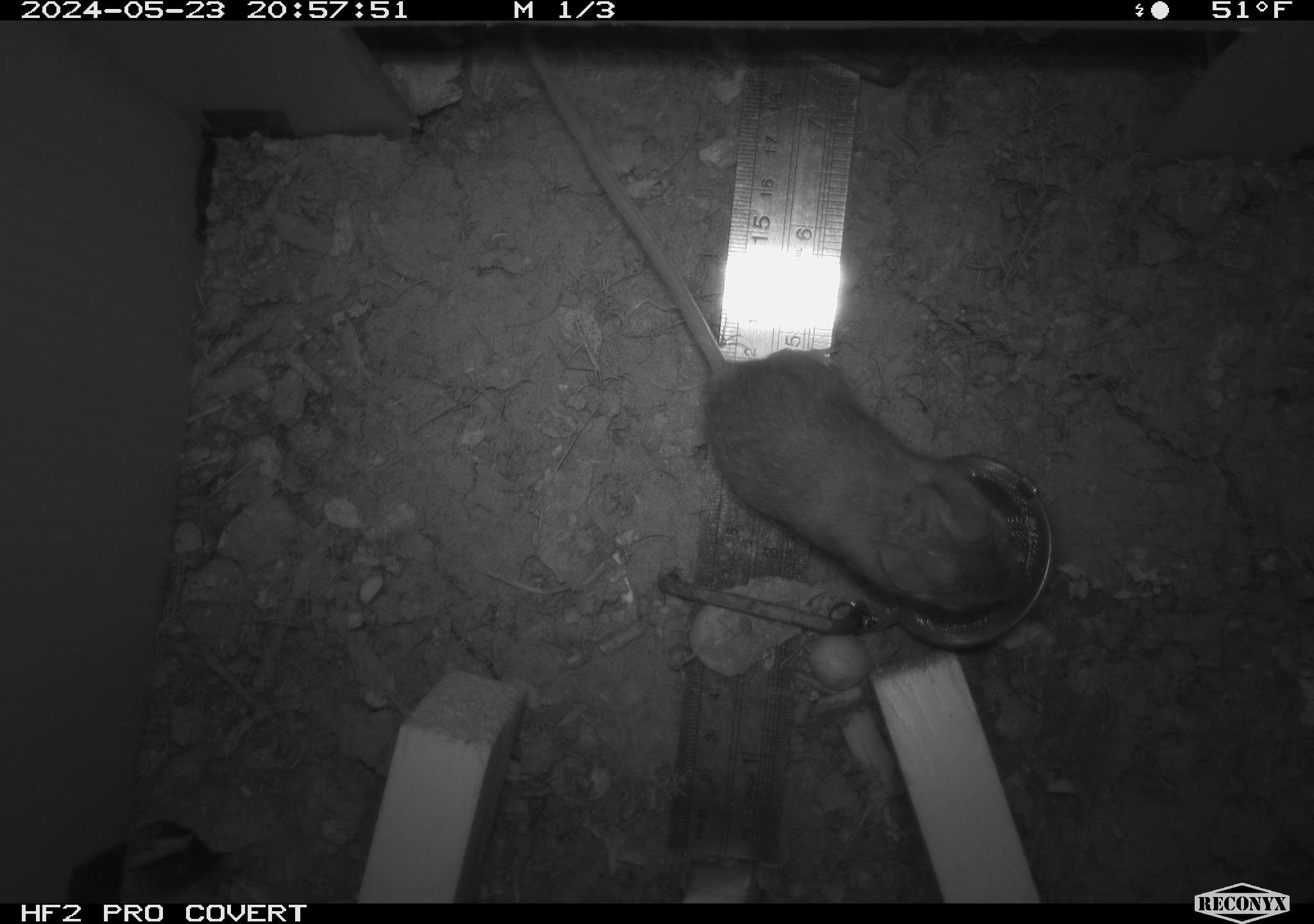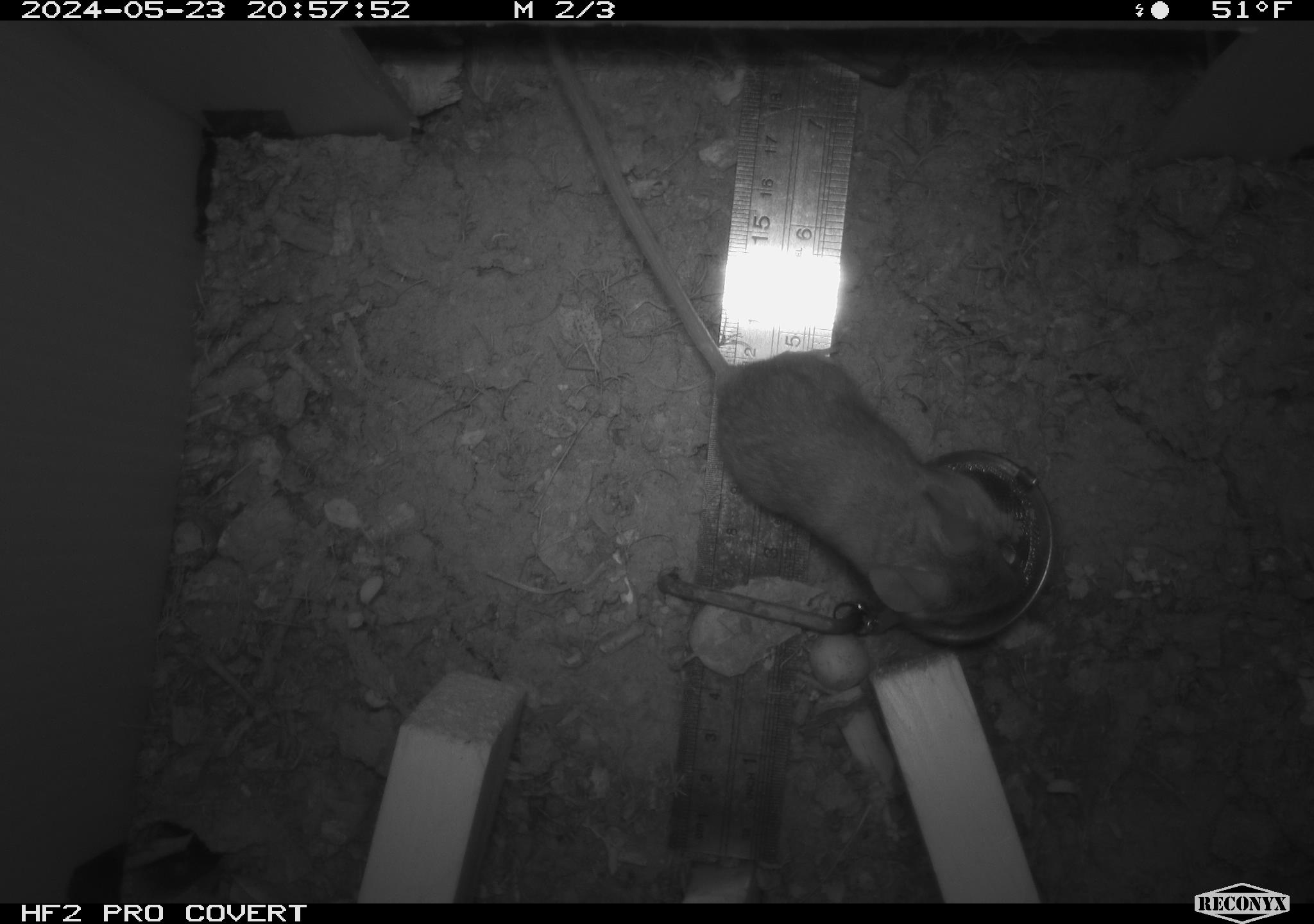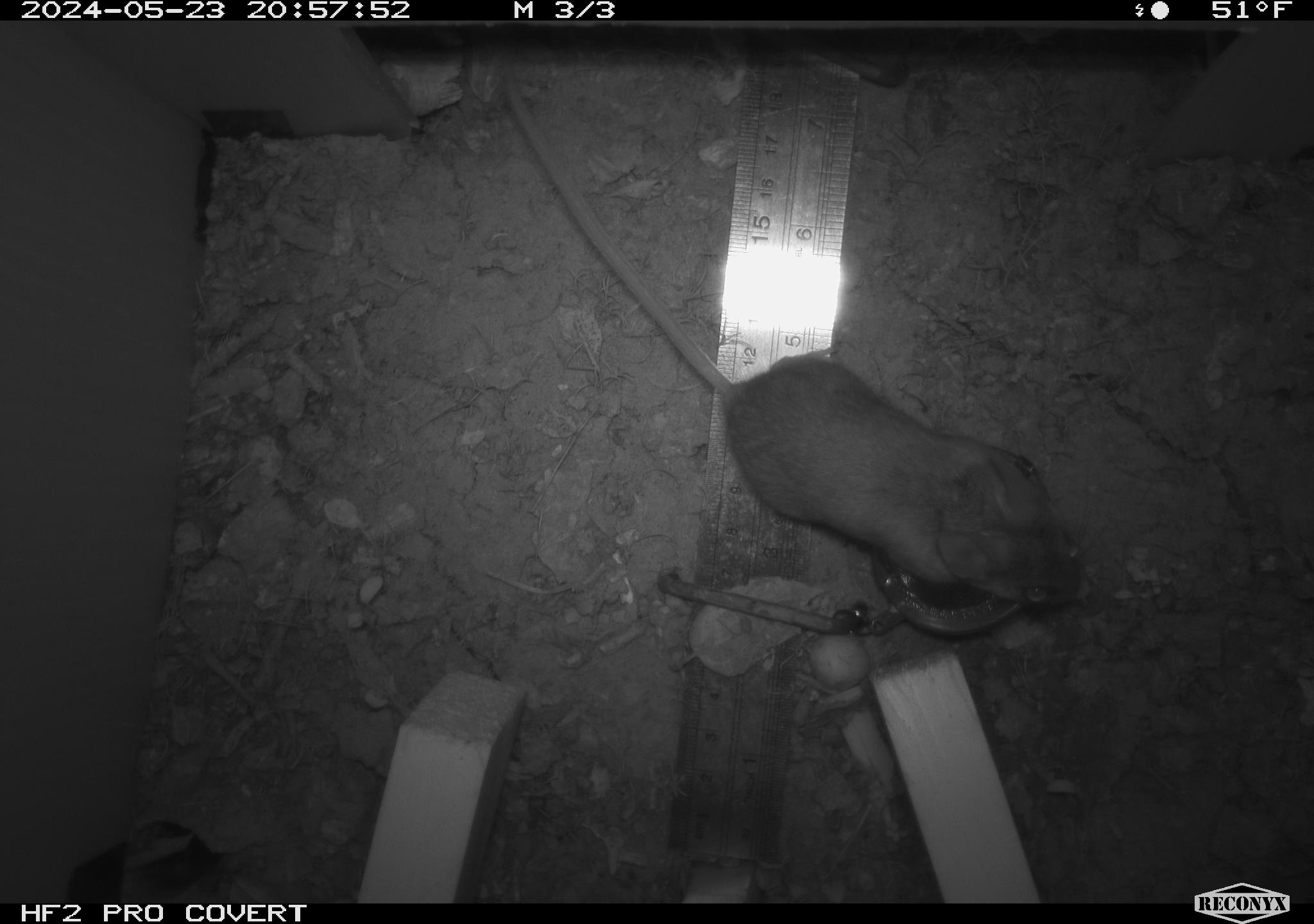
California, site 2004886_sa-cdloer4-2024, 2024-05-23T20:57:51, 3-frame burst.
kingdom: Animalia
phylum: Chordata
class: Mammalia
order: Rodentia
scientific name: Rodentia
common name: mouse species